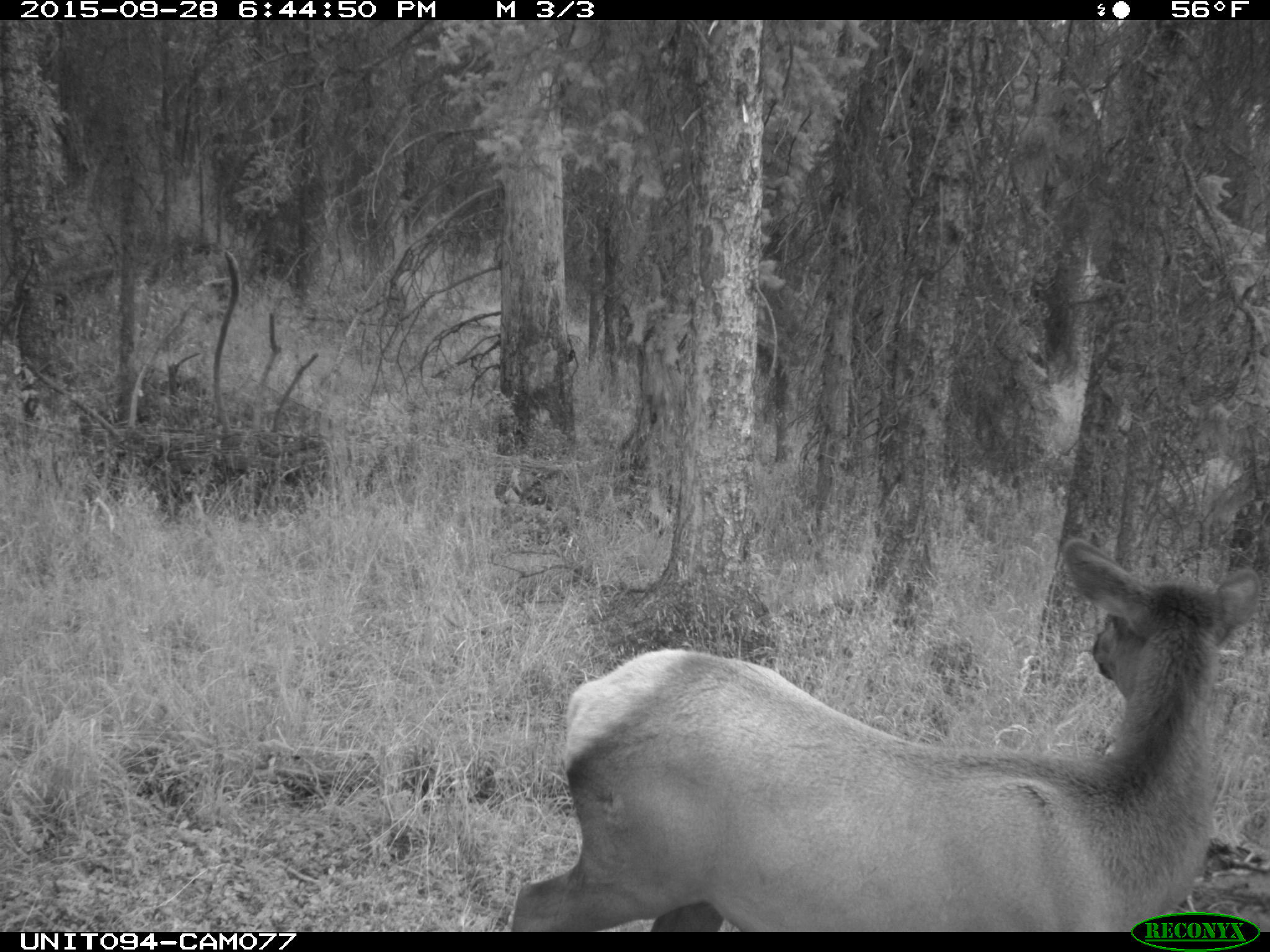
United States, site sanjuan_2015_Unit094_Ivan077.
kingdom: Animalia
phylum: Chordata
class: Mammalia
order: Artiodactyla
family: Cervidae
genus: Cervus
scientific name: Cervus elaphus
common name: red deer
Cervus elaphus (red deer).